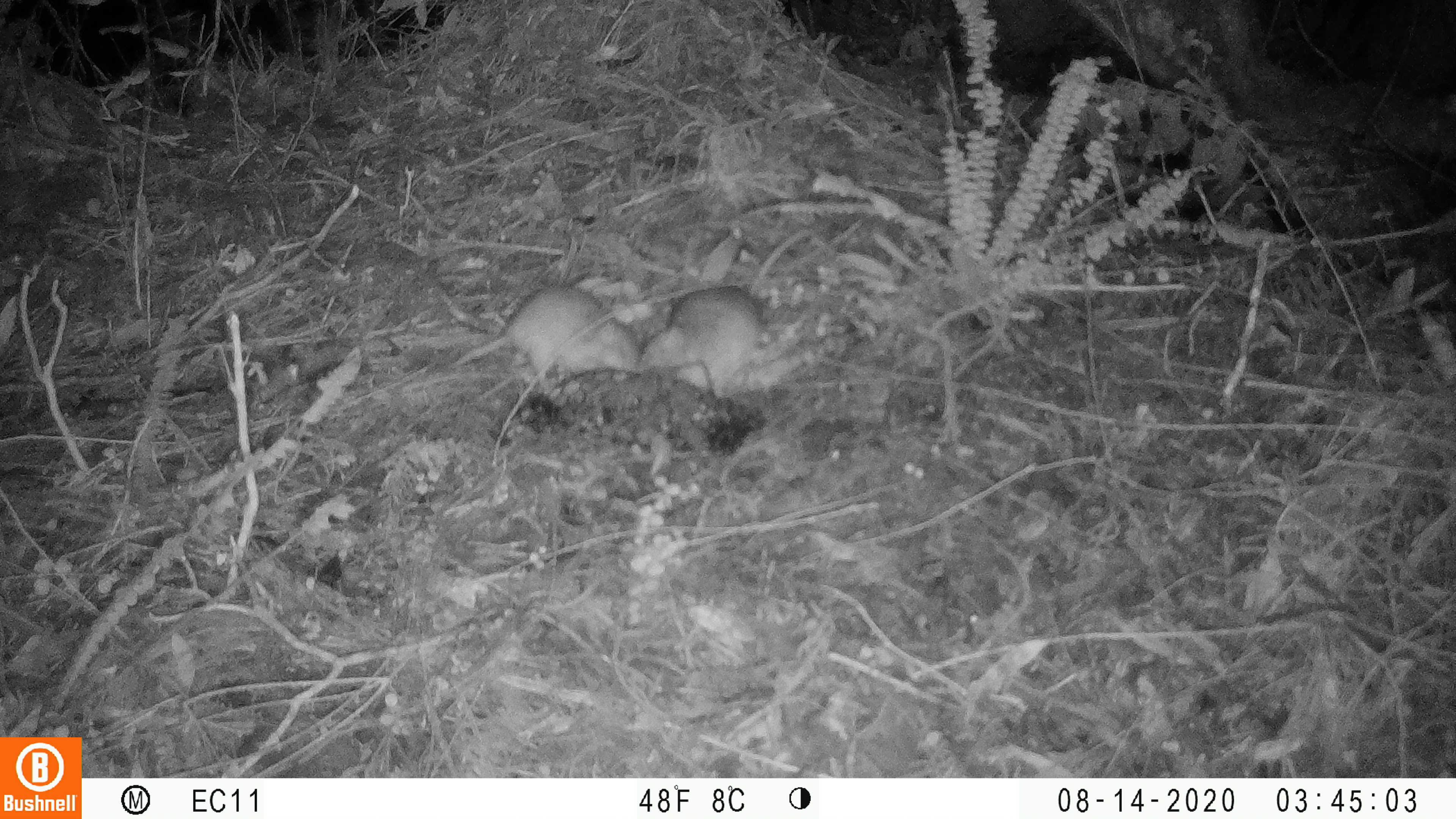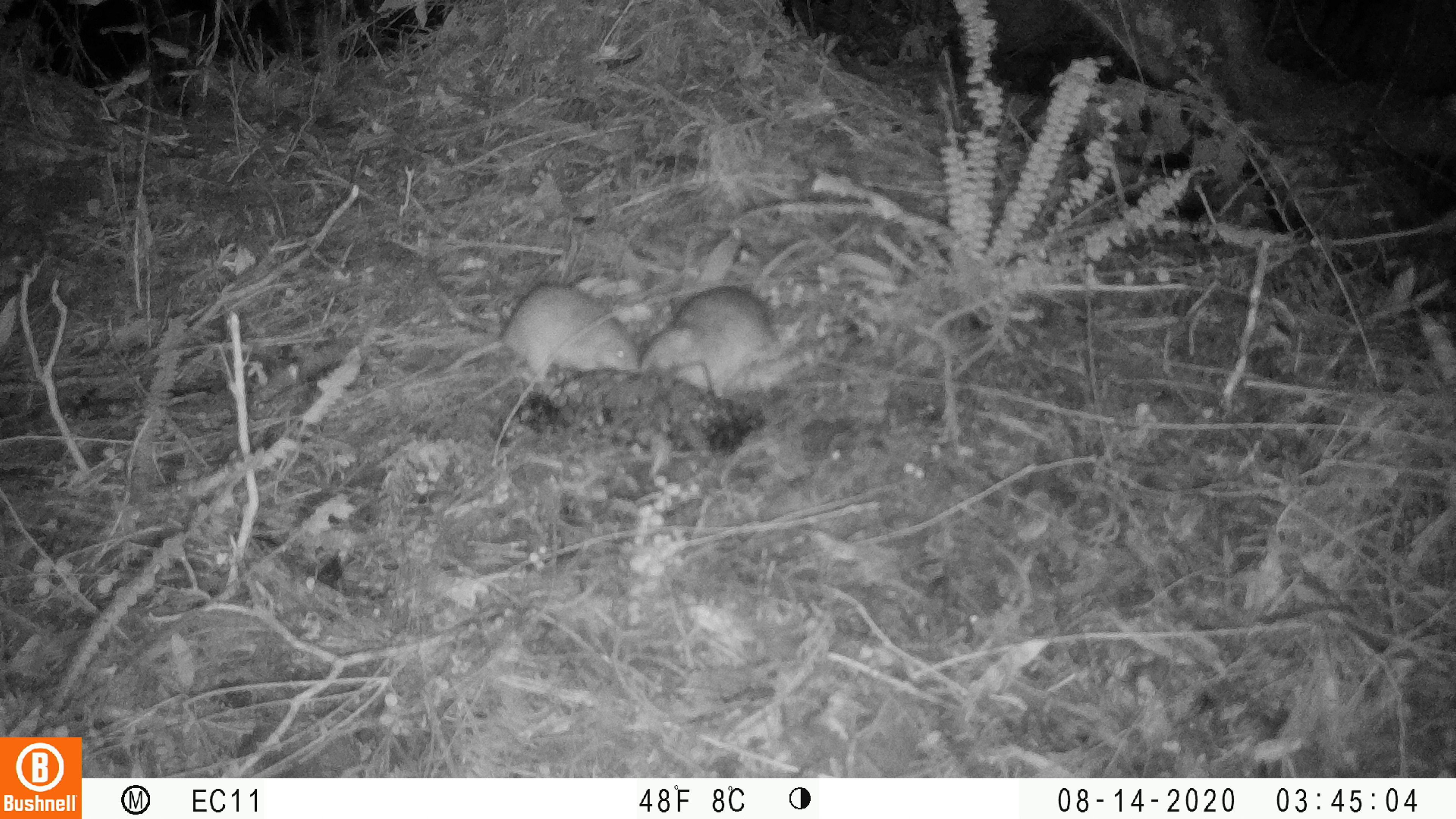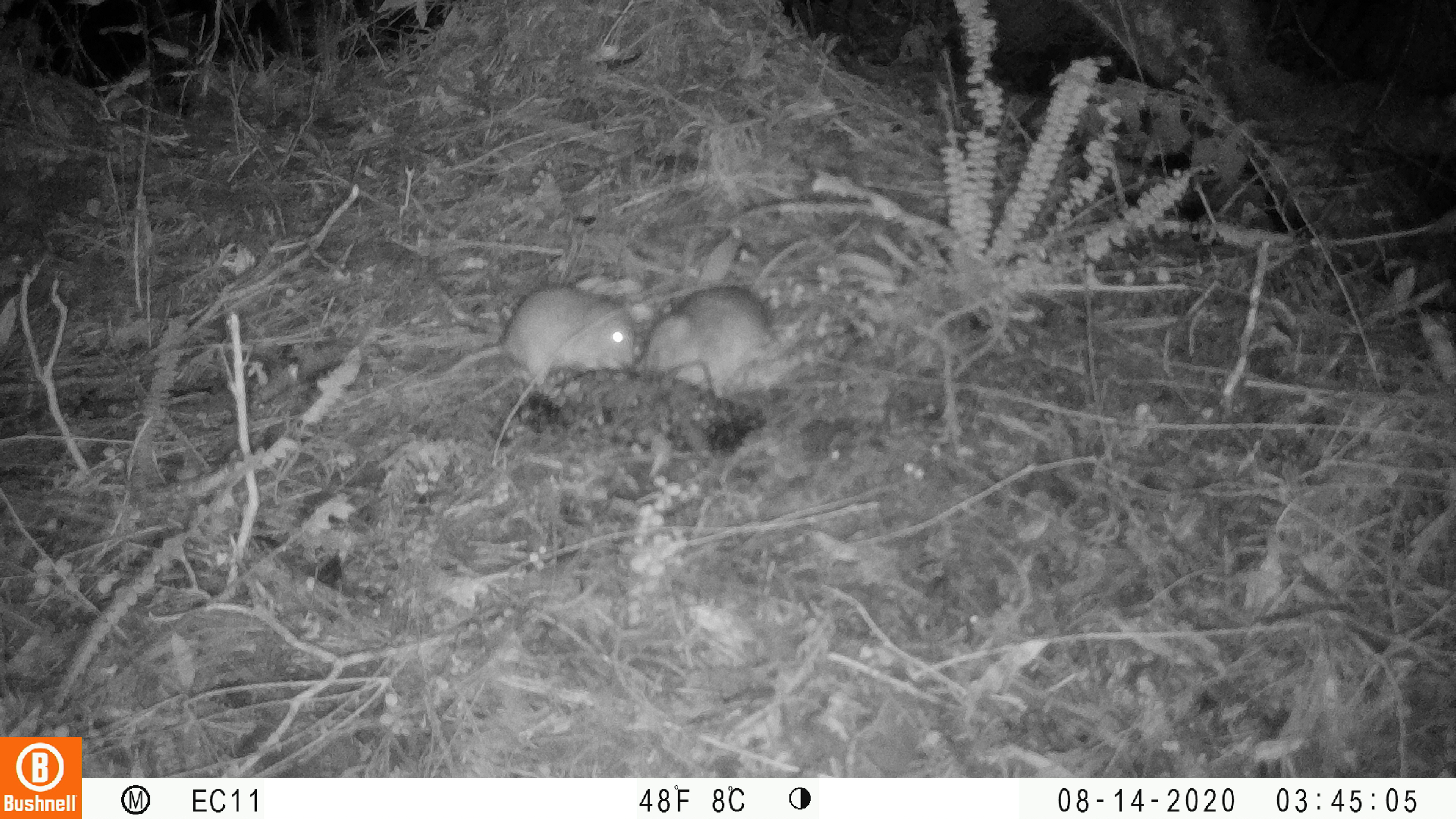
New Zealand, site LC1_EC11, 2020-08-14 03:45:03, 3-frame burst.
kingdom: Animalia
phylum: Chordata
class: Mammalia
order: Rodentia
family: Muridae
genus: Rattus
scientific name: Rattus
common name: rat